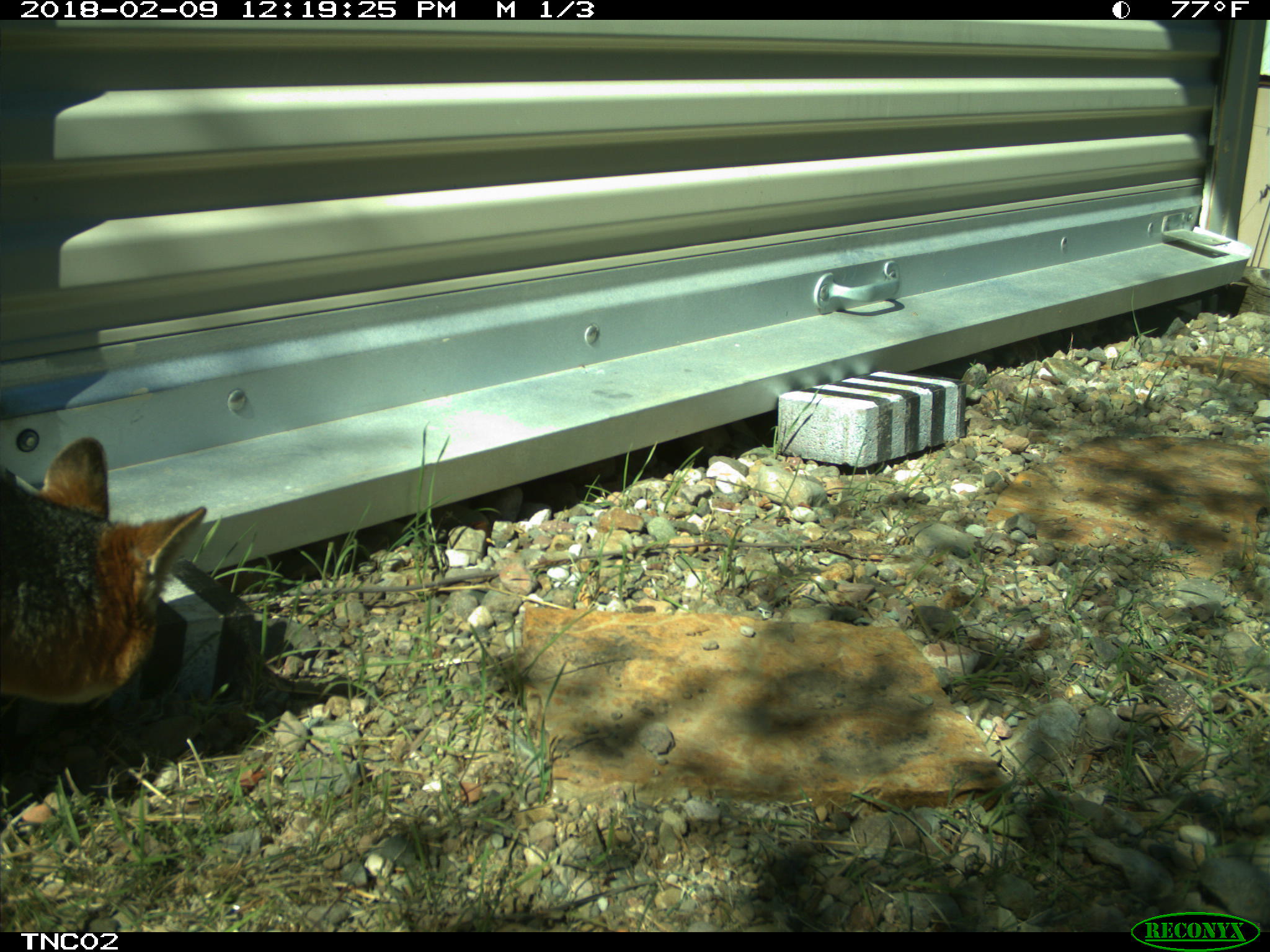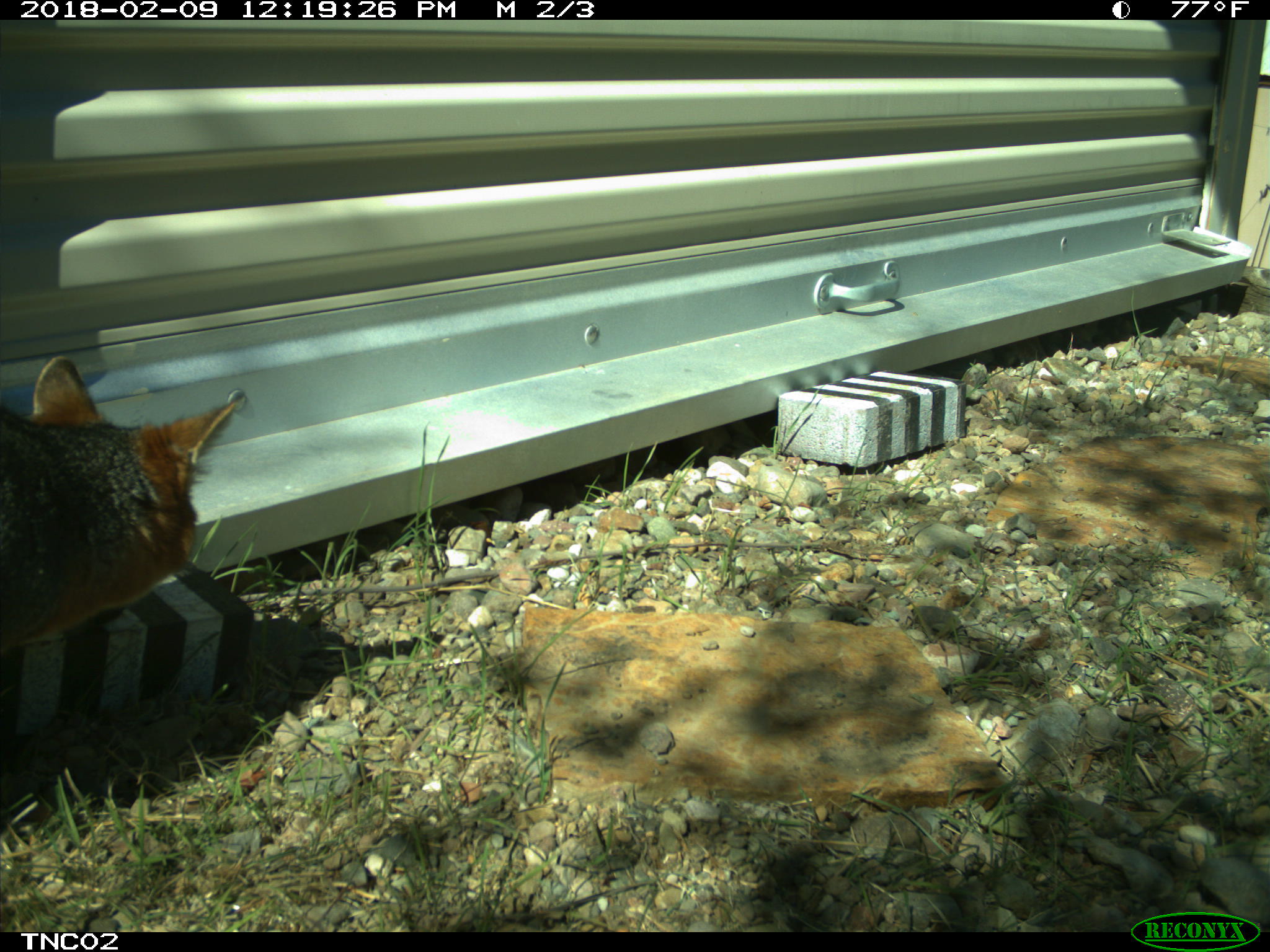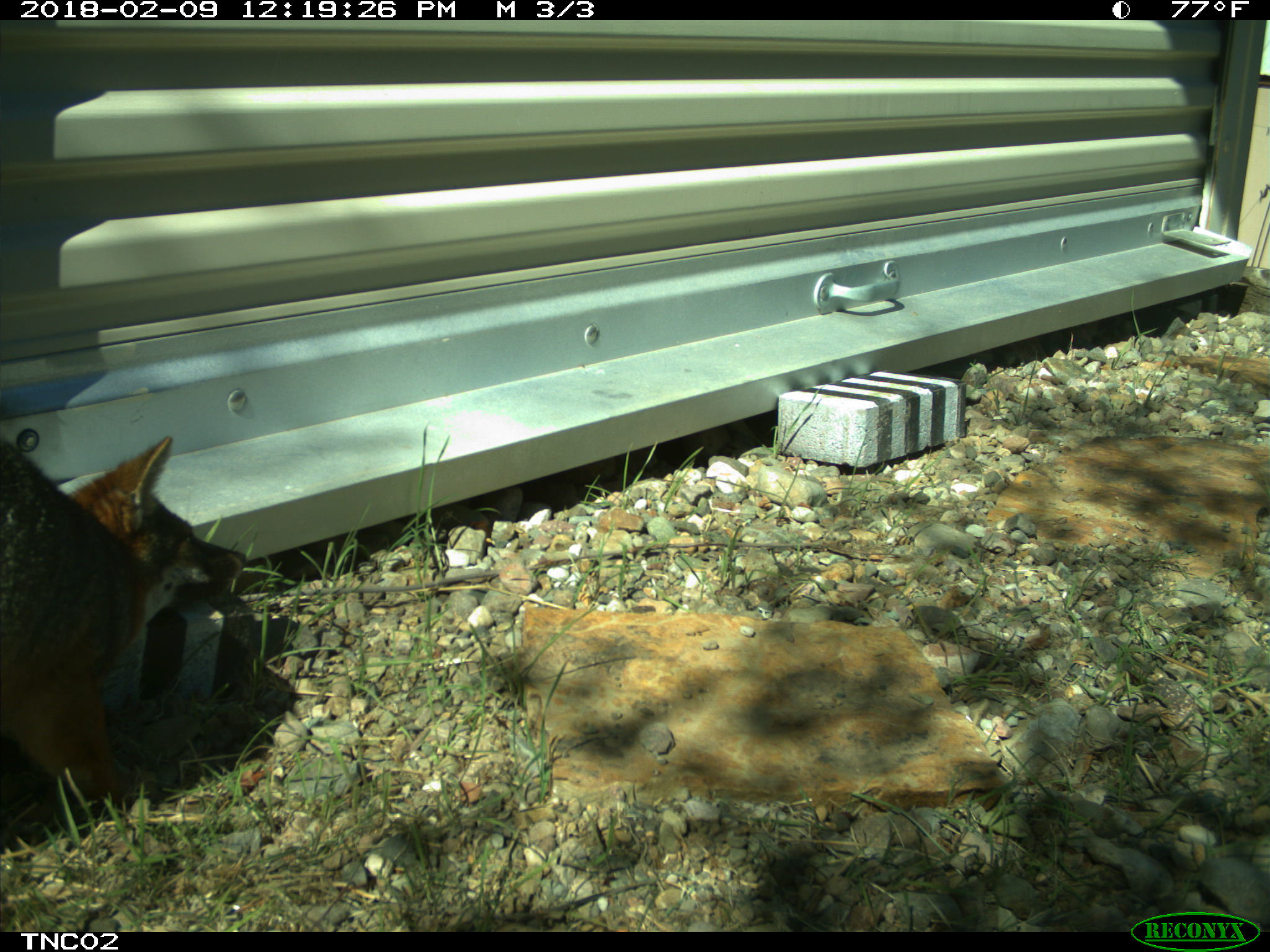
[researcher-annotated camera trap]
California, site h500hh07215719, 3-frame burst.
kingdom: Animalia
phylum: Chordata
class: Mammalia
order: Carnivora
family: Canidae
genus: Urocyon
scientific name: Urocyon littoralis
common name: island fox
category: fox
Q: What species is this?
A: Fox (island fox) (Urocyon littoralis).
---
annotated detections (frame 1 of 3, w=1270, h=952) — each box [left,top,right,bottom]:
fox: [0,438,206,703]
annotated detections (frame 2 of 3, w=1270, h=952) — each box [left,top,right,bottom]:
fox: [0,353,246,648]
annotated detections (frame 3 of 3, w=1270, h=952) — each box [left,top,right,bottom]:
fox: [0,434,245,805]